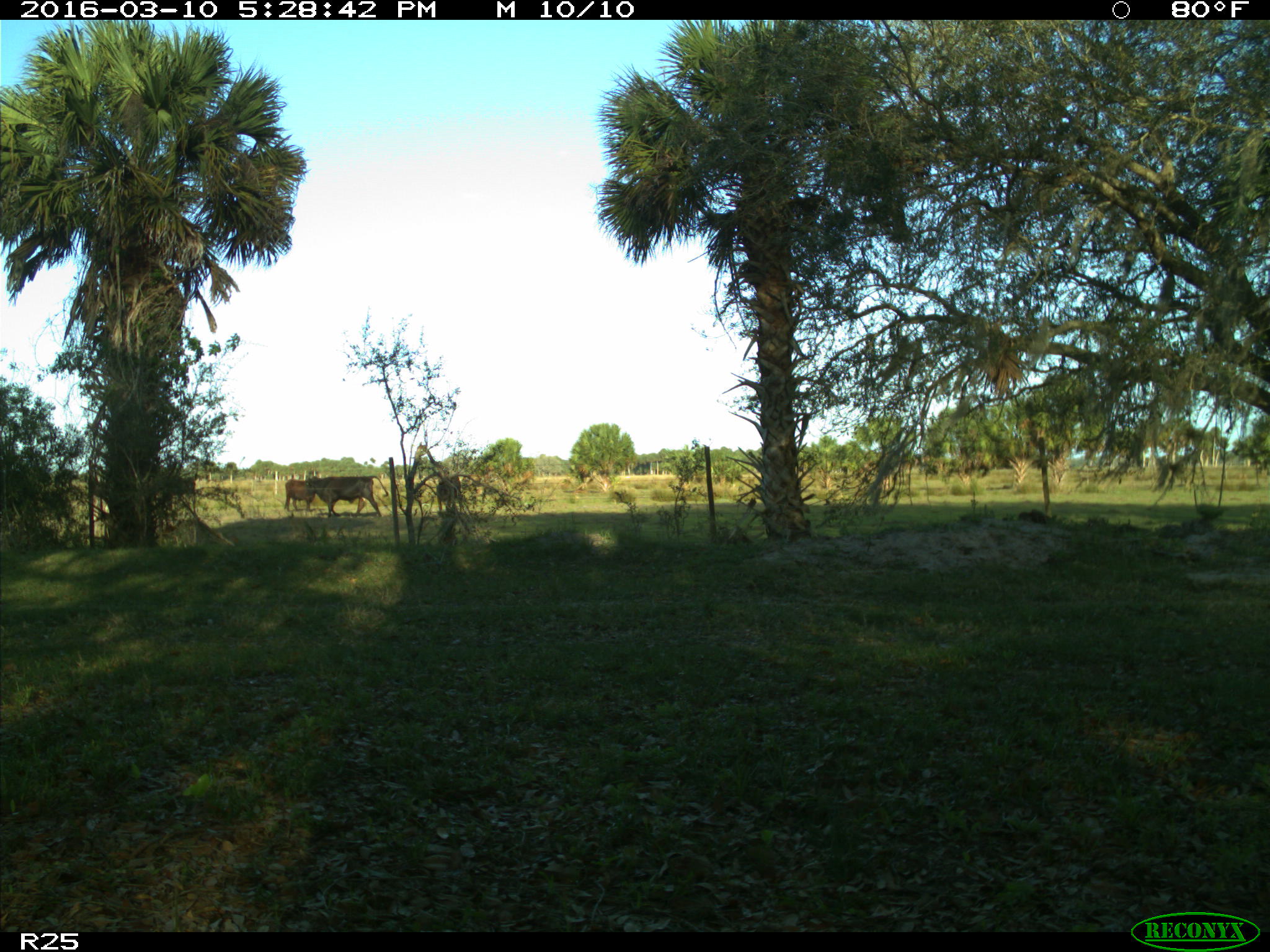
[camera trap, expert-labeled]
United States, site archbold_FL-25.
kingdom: Animalia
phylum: Chordata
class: Mammalia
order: Artiodactyla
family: Bovidae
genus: Bos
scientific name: Bos taurus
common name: domestic cow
Bos taurus (domestic cow).